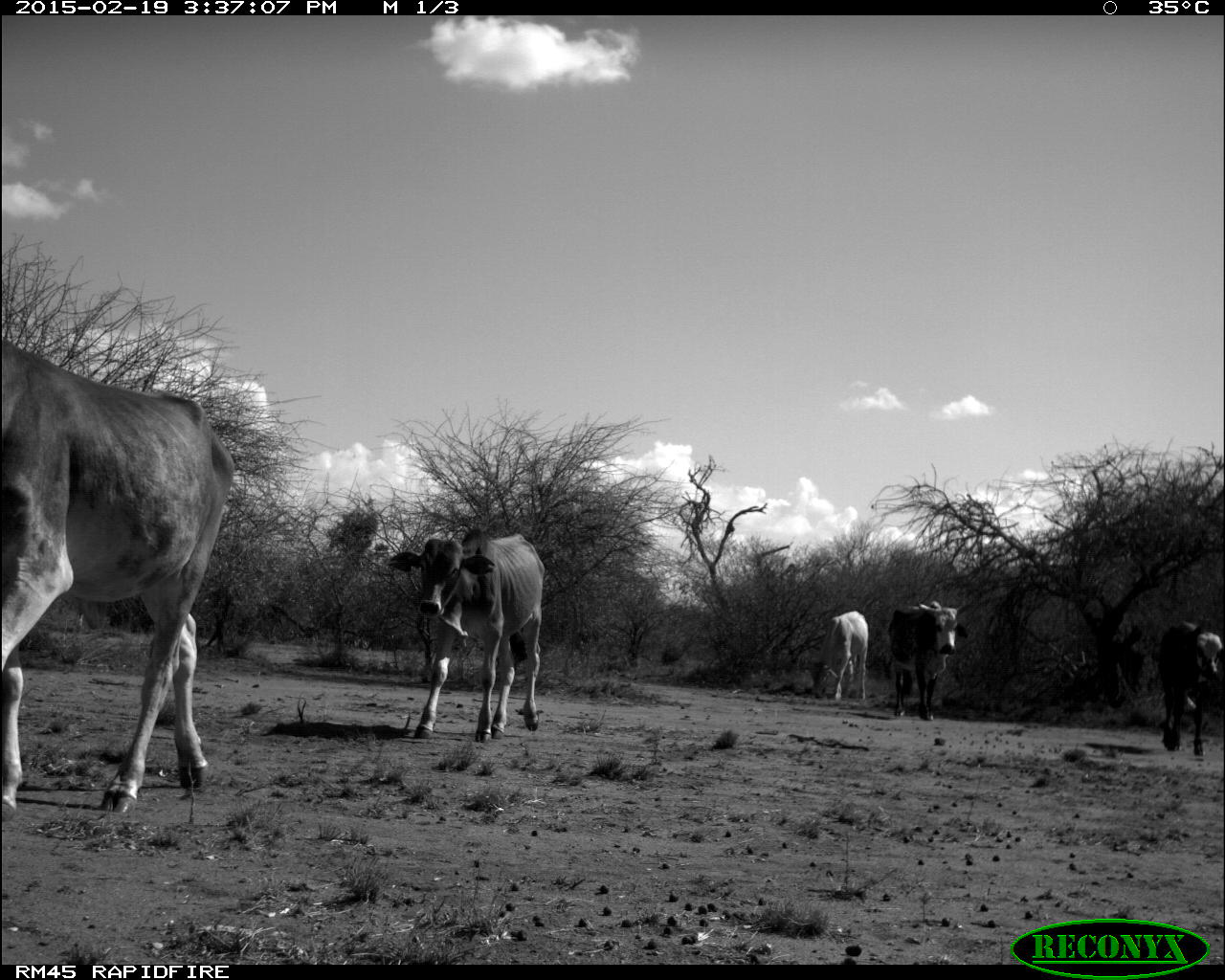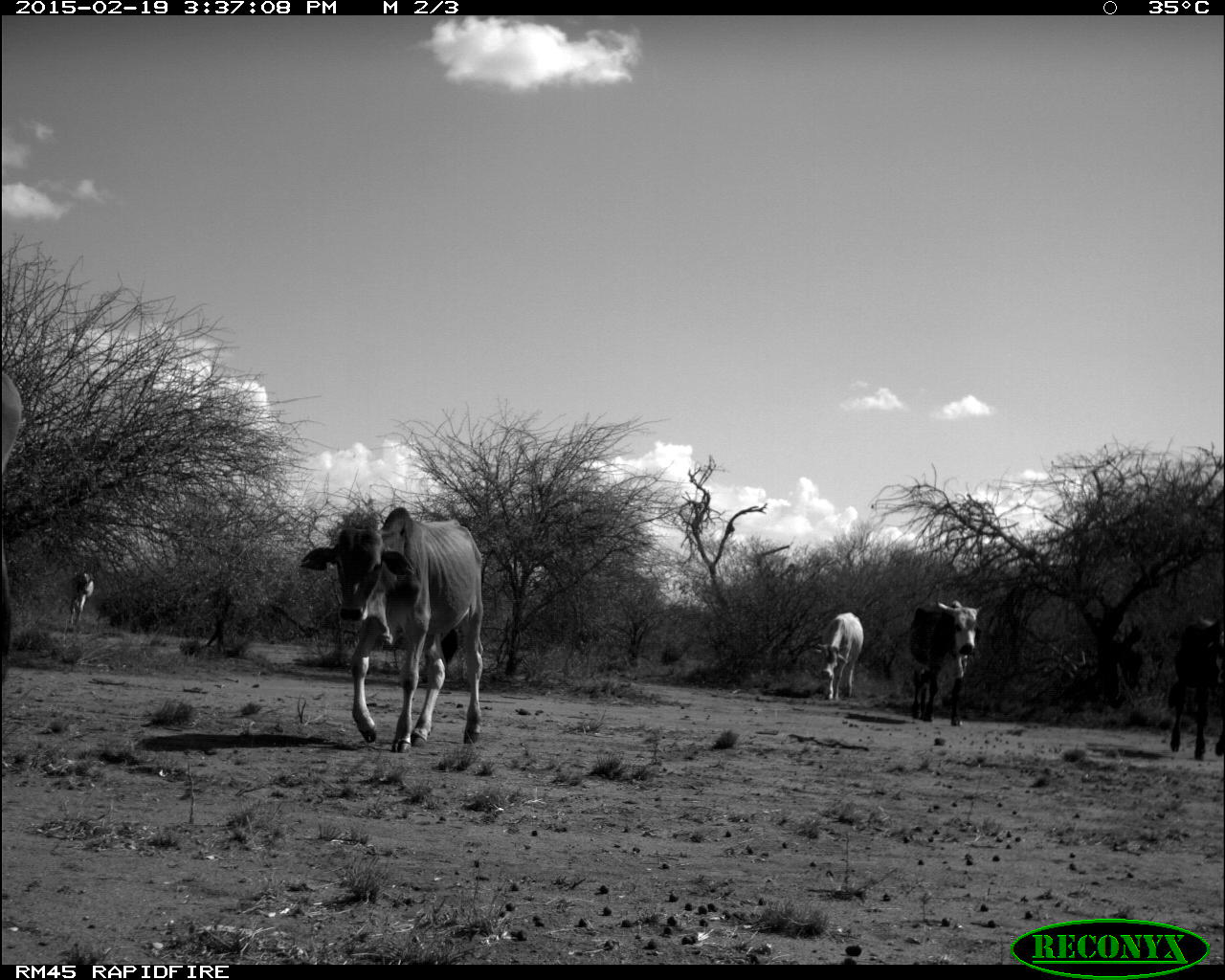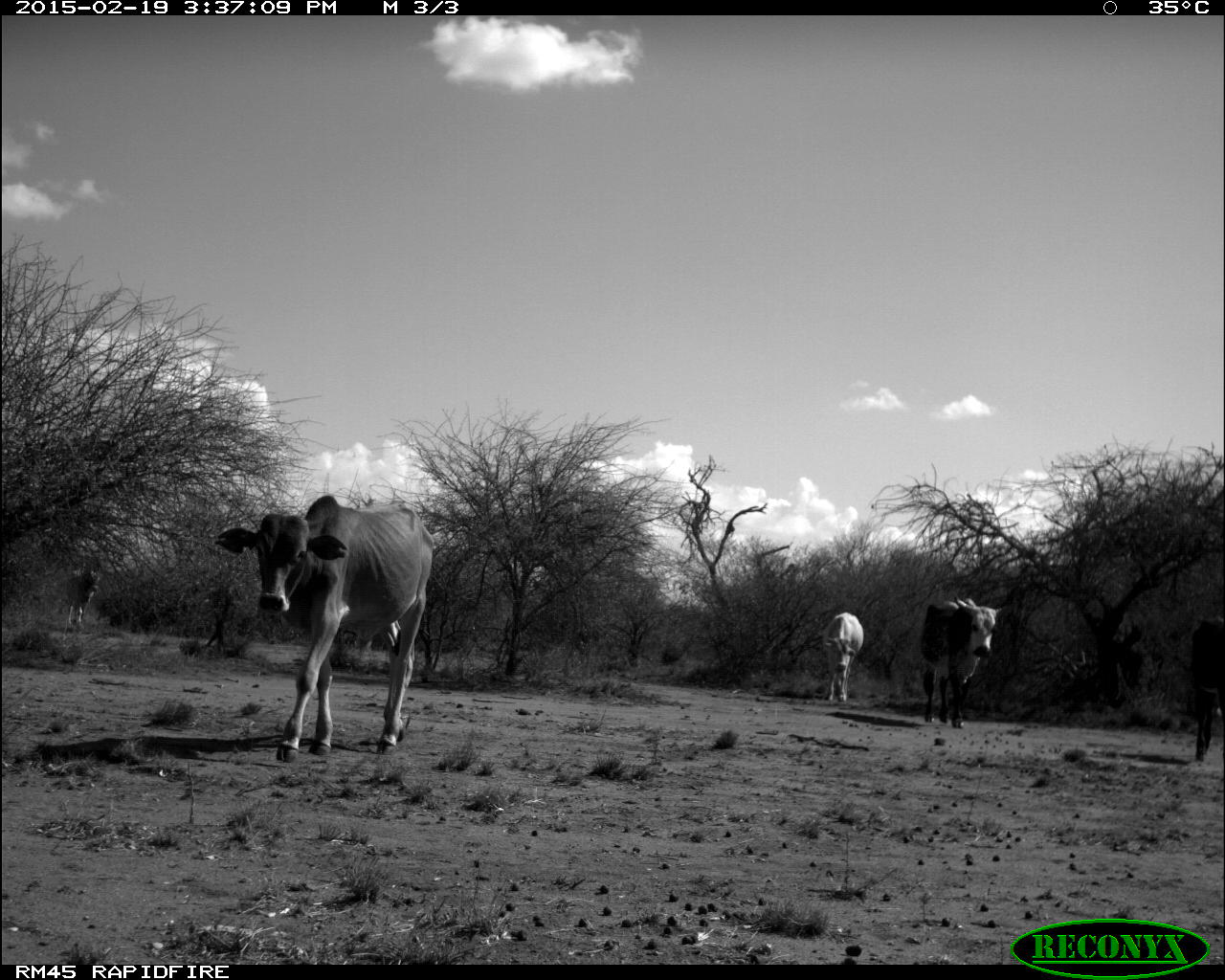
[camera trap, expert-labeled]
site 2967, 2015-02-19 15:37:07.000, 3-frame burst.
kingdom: Animalia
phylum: Chordata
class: Mammalia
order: Artiodactyla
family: Bovidae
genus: Bos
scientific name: Bos taurus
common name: domestic cattle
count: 13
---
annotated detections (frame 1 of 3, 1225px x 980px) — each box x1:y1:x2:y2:
bos taurus: 2:338:224:811; 386:531:541:741; 886:601:967:721; 1157:618:1220:757; 811:610:868:701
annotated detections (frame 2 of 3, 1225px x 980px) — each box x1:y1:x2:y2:
bos taurus: 295:503:488:749; 907:601:983:725; 0:363:27:690; 1161:617:1222:754; 812:611:856:699; 69:565:97:629